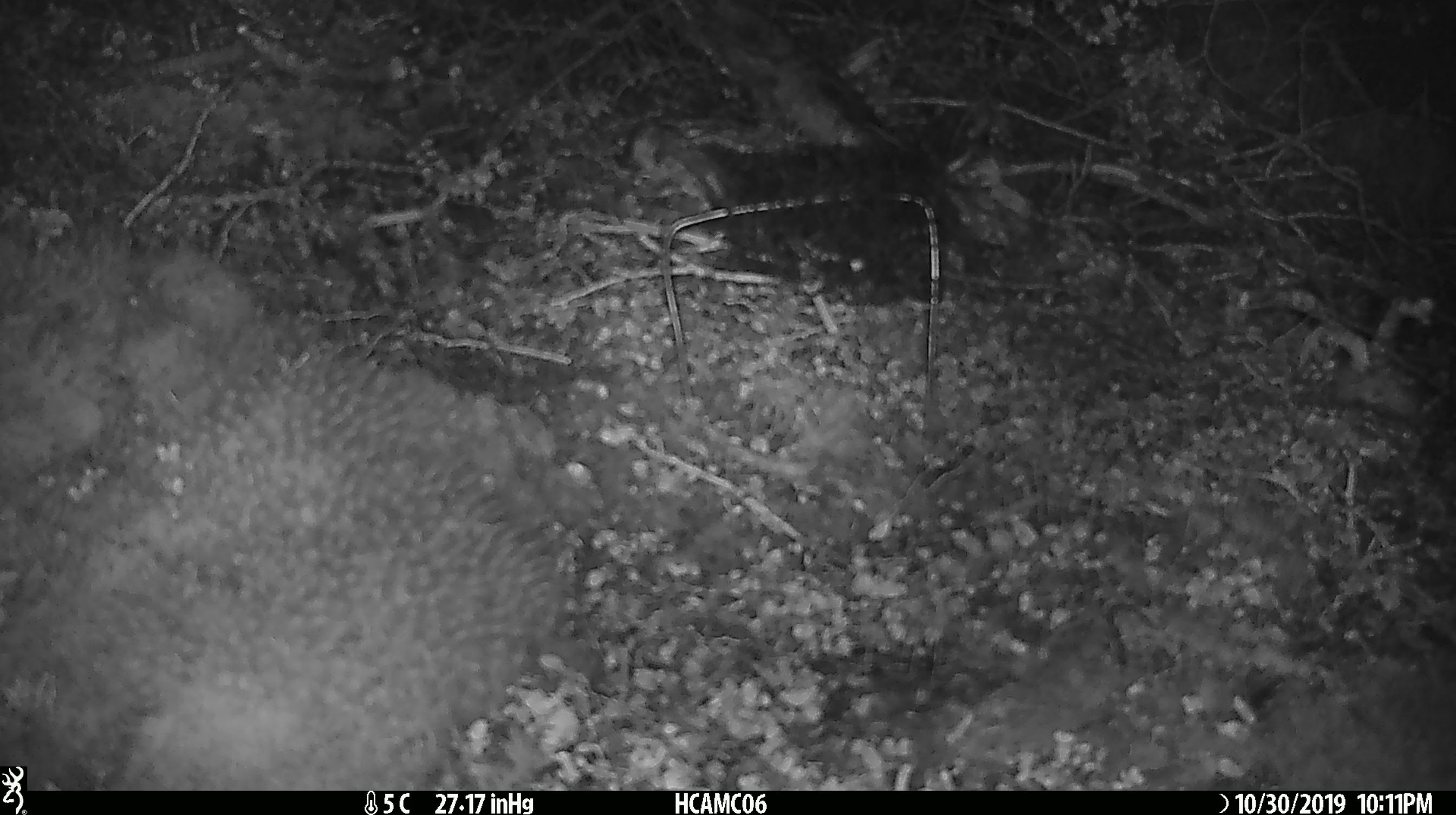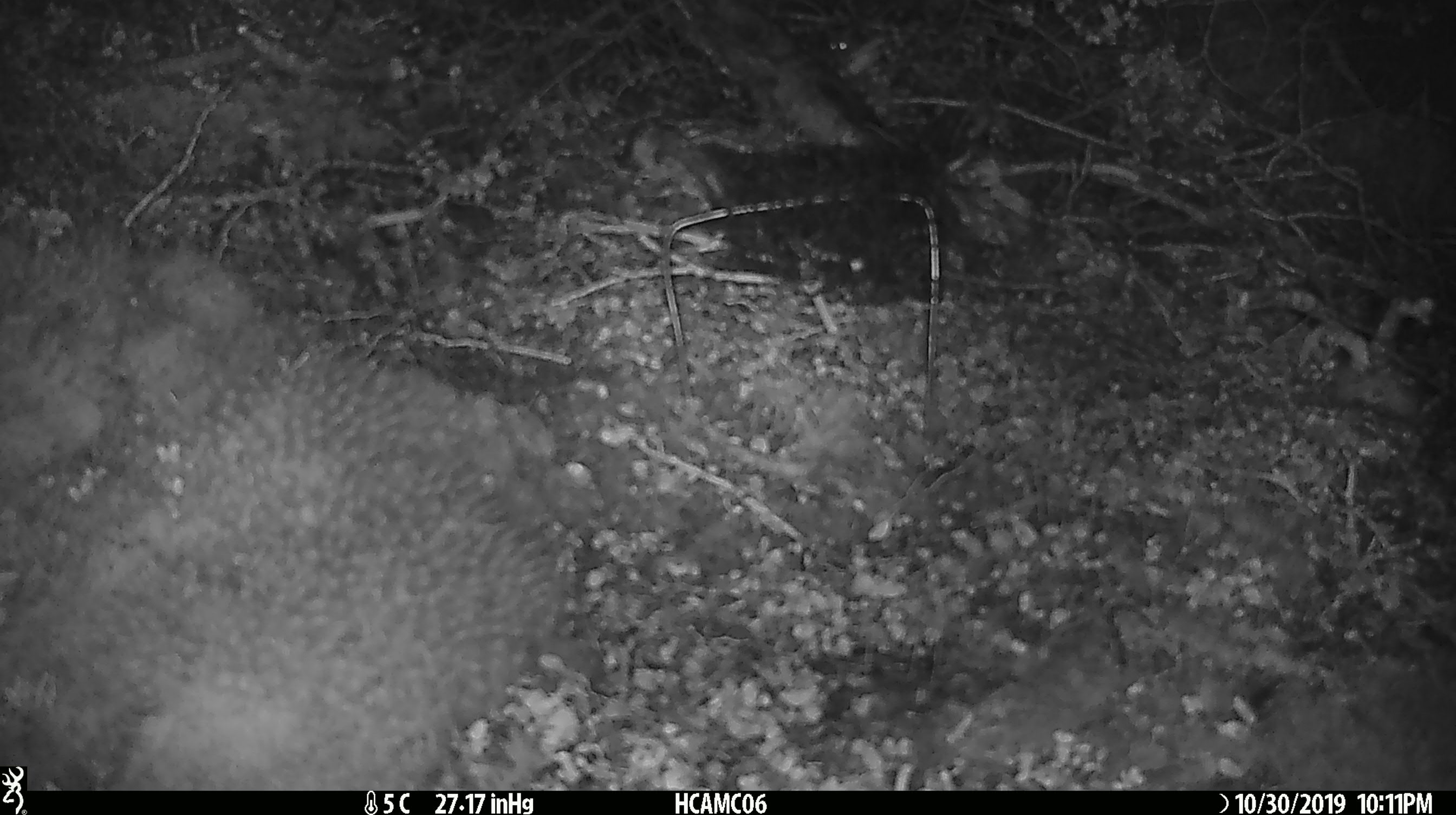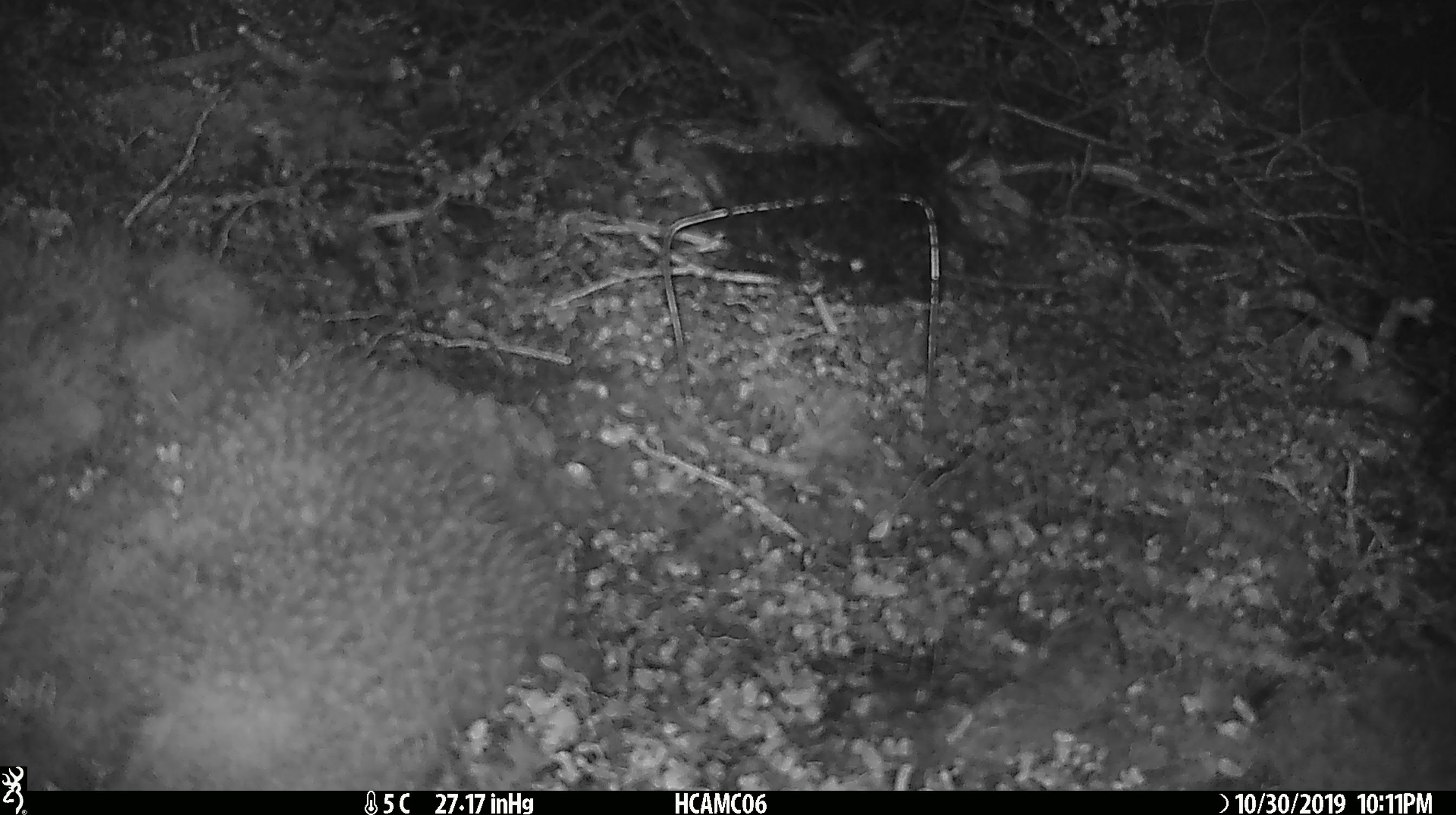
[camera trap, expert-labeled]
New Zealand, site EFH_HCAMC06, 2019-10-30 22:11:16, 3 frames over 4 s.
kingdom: Animalia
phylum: Chordata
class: Mammalia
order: Rodentia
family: Muridae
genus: Mus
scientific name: Mus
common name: mouse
Mouse (Mus).